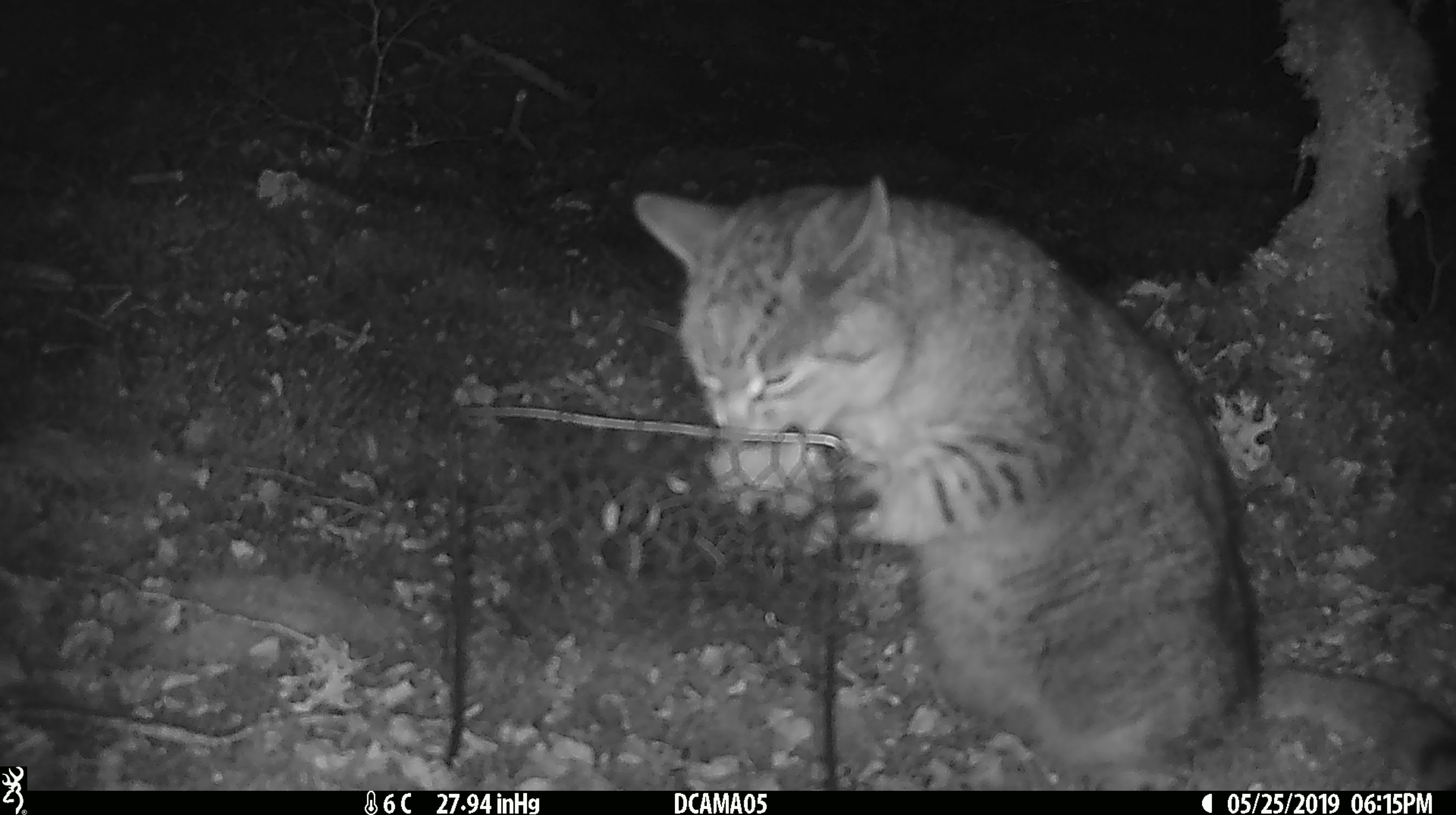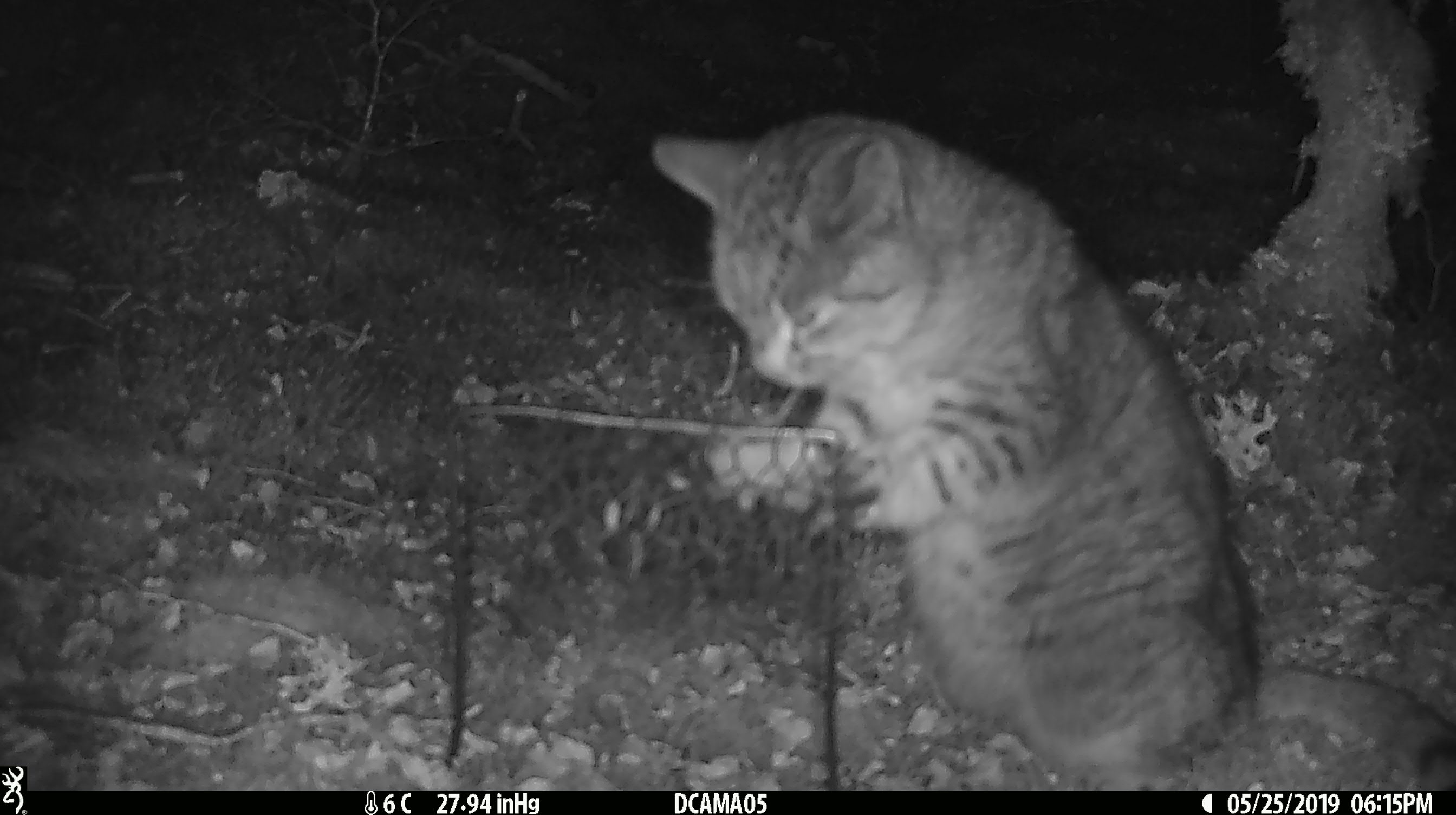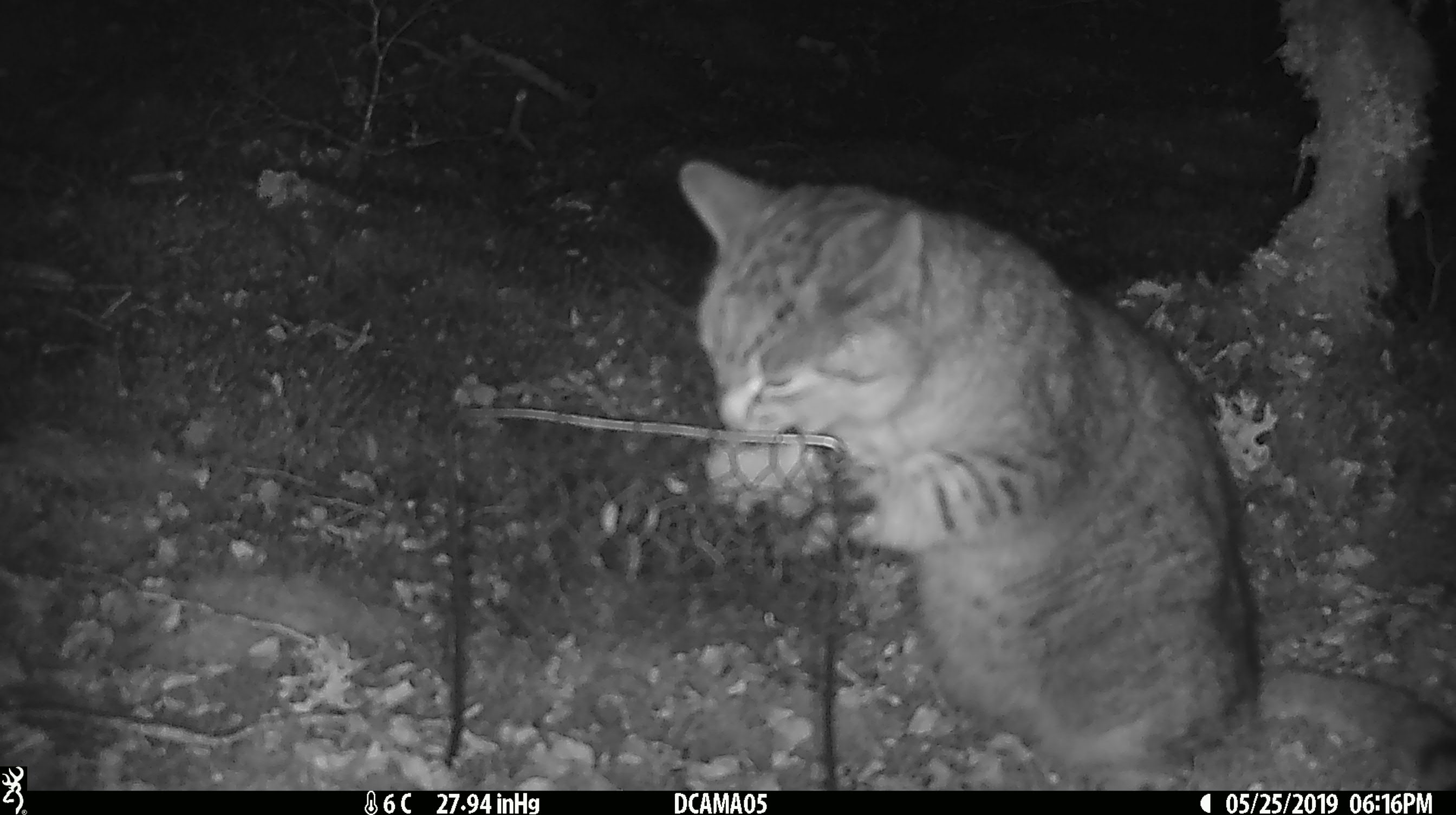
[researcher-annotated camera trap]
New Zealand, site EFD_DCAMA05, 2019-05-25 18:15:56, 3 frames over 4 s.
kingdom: Animalia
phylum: Chordata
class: Mammalia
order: Carnivora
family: Felidae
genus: Felis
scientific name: Felis catus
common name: domestic cat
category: cat